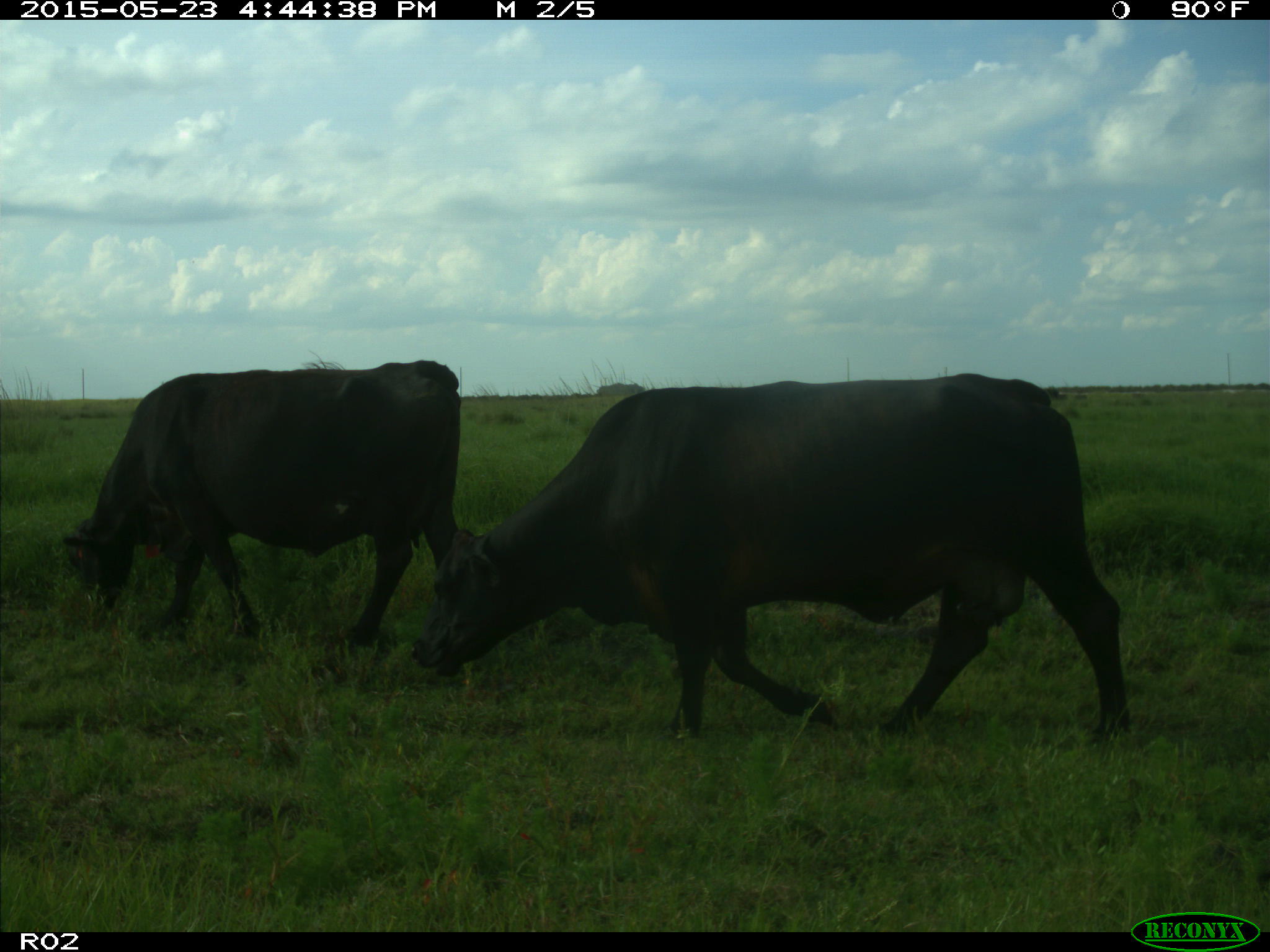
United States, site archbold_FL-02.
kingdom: Animalia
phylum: Chordata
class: Mammalia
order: Artiodactyla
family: Bovidae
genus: Bos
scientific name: Bos taurus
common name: domestic cow